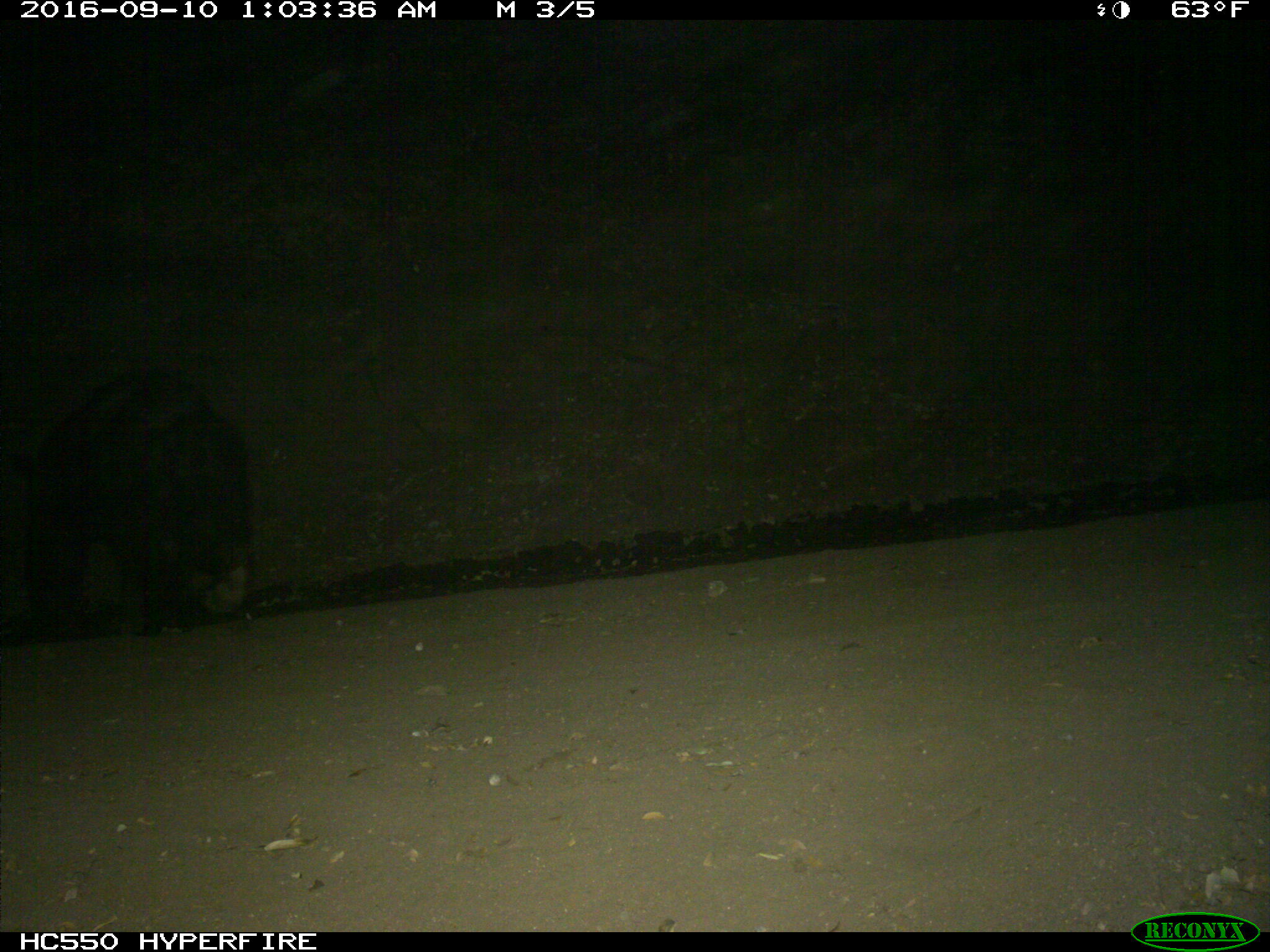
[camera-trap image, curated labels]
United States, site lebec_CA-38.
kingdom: Animalia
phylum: Chordata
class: Mammalia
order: Carnivora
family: Ursidae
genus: Ursus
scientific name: Ursus americanus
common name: american black bear